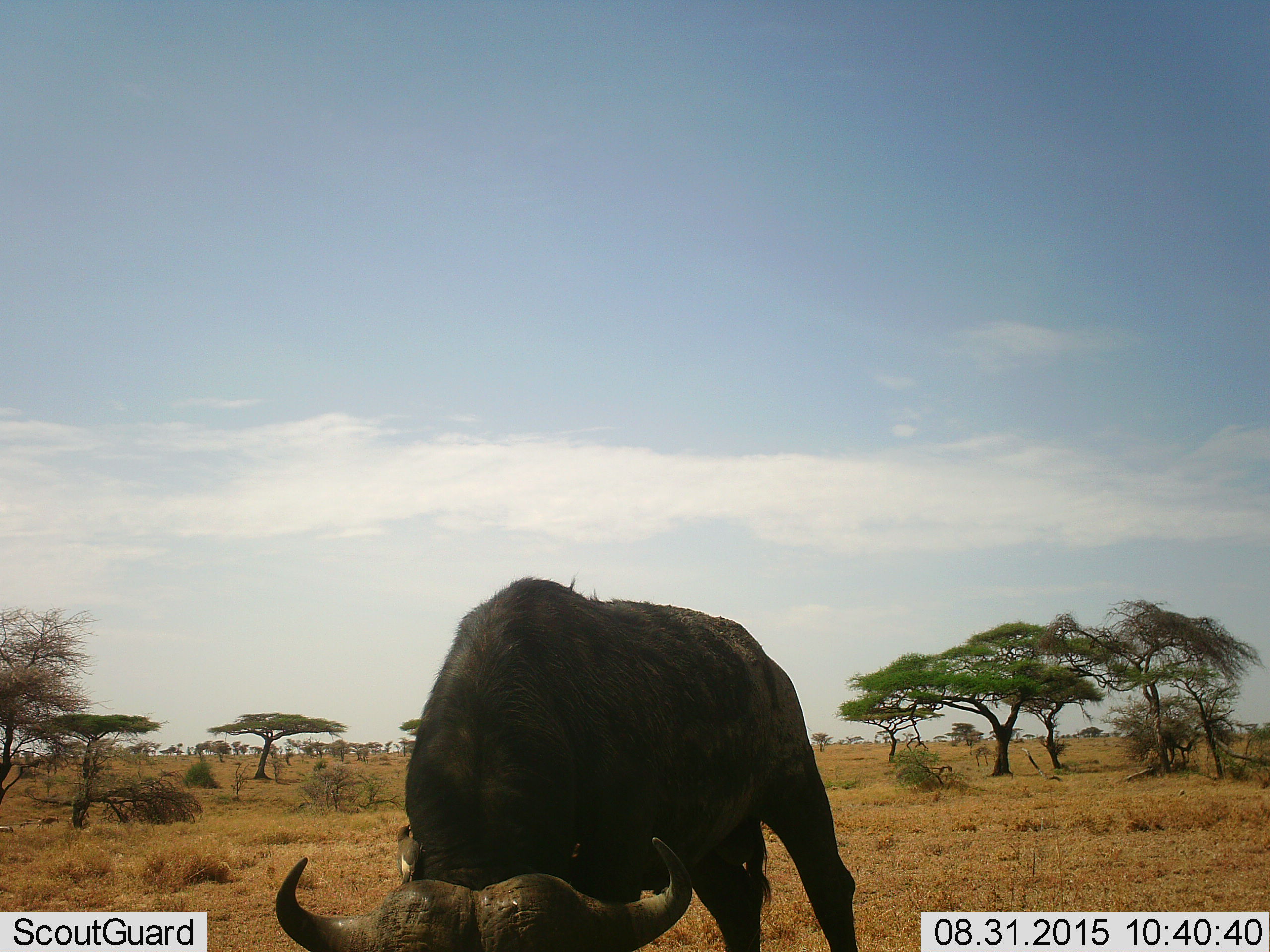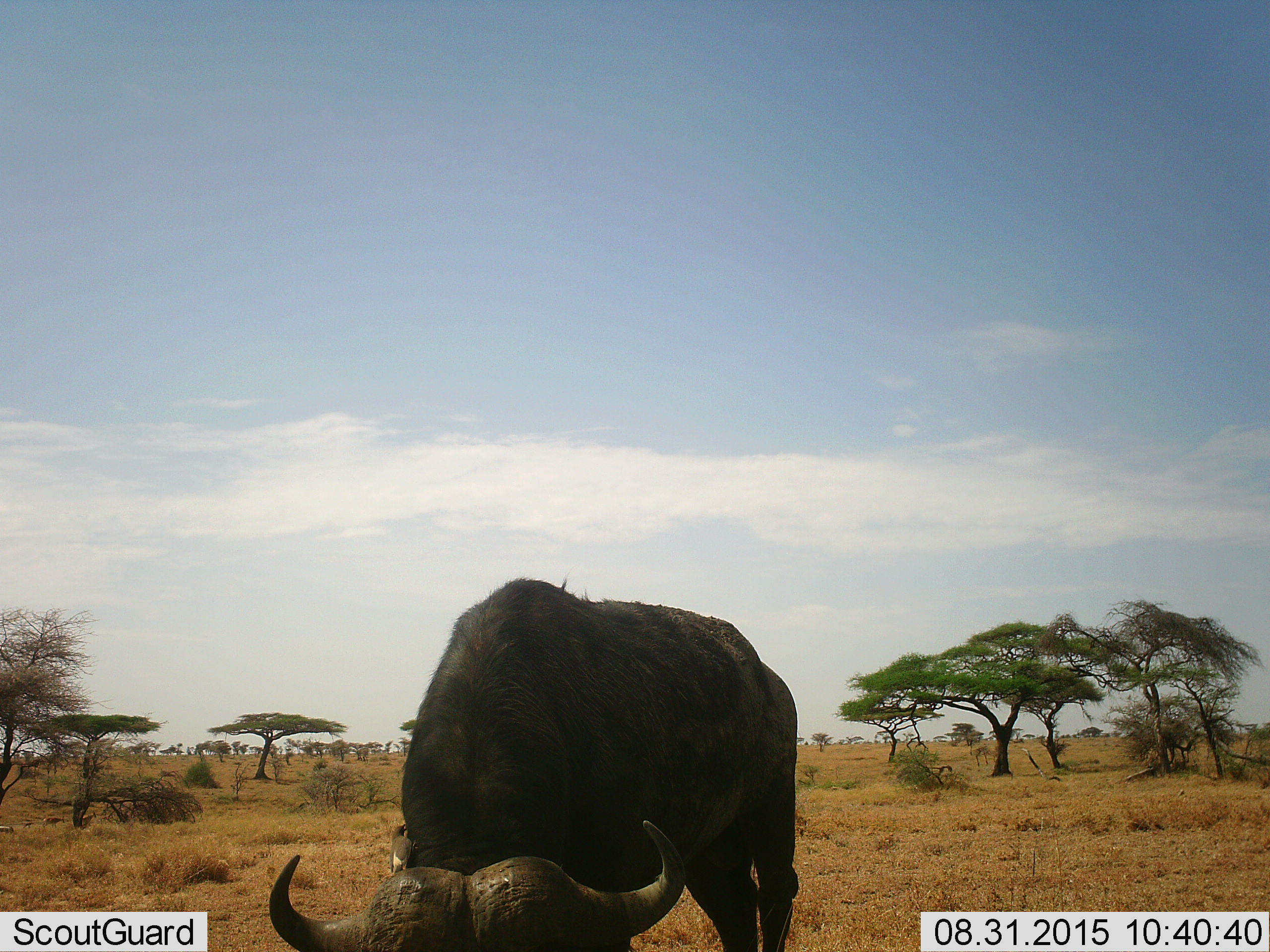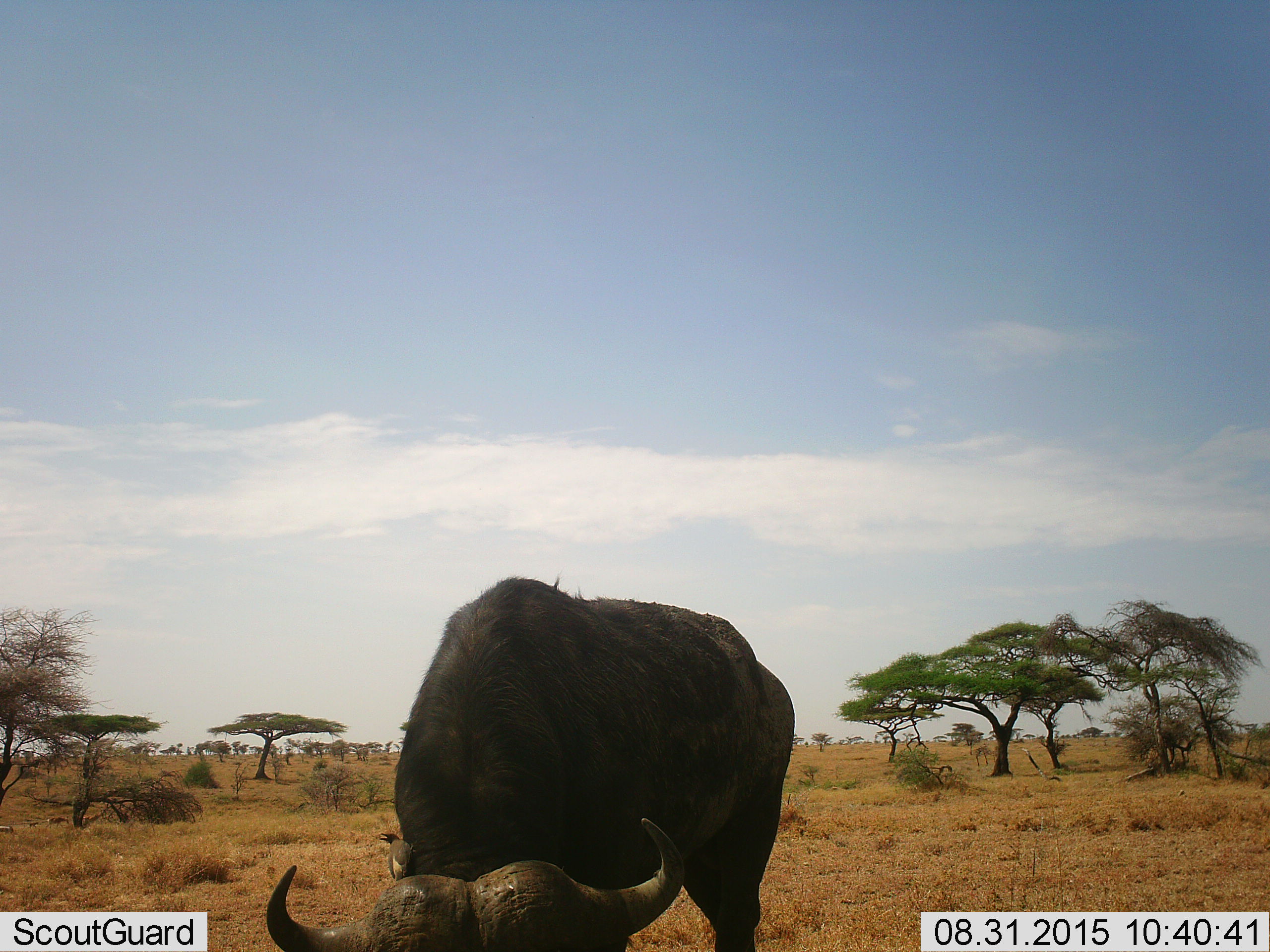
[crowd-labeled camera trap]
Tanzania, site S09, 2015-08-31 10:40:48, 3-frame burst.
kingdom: Animalia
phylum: Chordata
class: Mammalia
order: Artiodactyla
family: Bovidae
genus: Syncerus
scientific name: Syncerus caffer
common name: cape buffalo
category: buffalo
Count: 1.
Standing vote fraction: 29%.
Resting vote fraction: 0%.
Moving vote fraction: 29%.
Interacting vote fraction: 0%.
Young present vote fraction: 0%.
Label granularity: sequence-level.